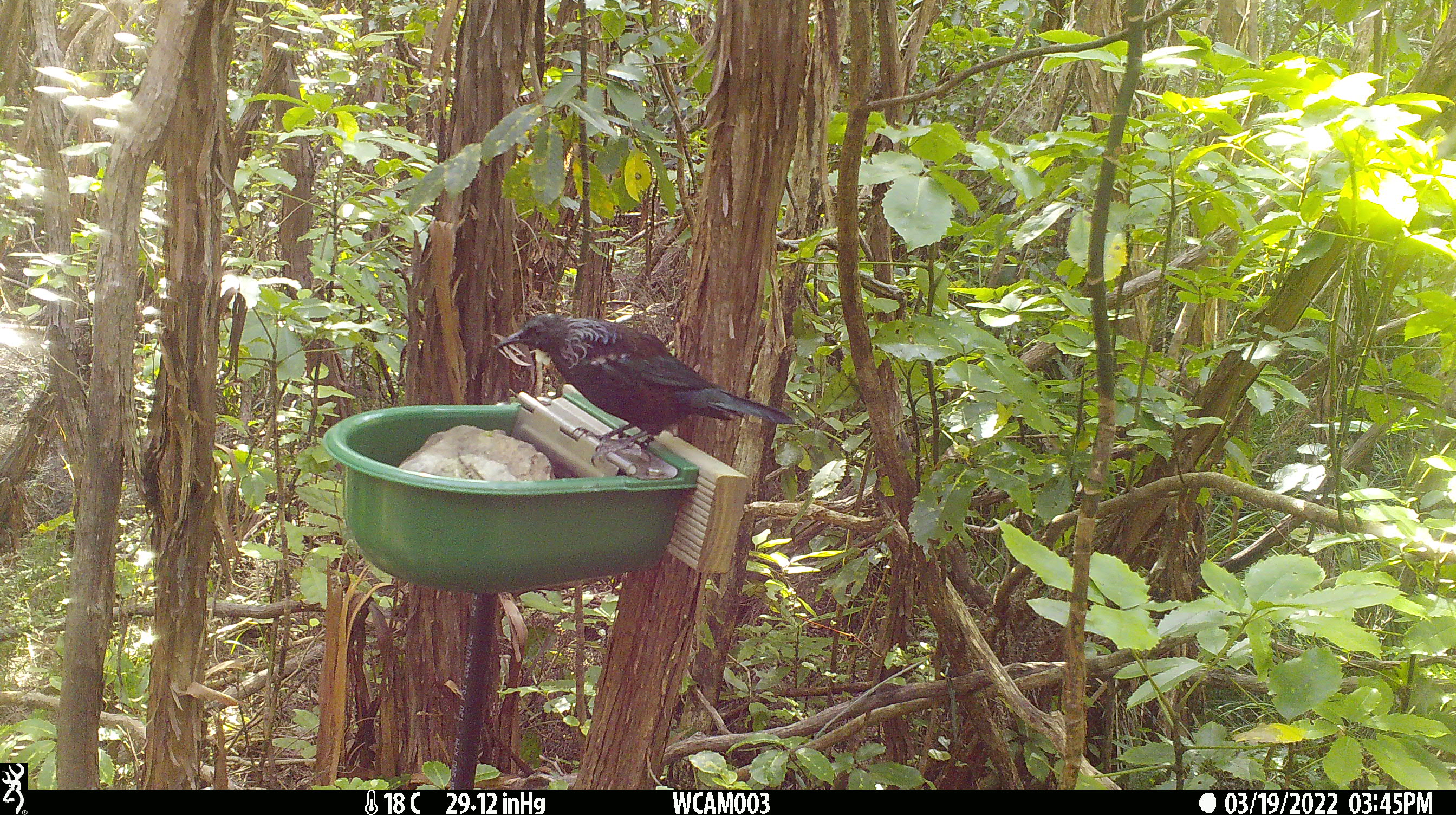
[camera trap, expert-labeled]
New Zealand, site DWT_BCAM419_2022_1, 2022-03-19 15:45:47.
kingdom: Animalia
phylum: Chordata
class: Aves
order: Passeriformes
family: Meliphagidae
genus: Prosthemadera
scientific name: Prosthemadera novaeseelandiae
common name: tui